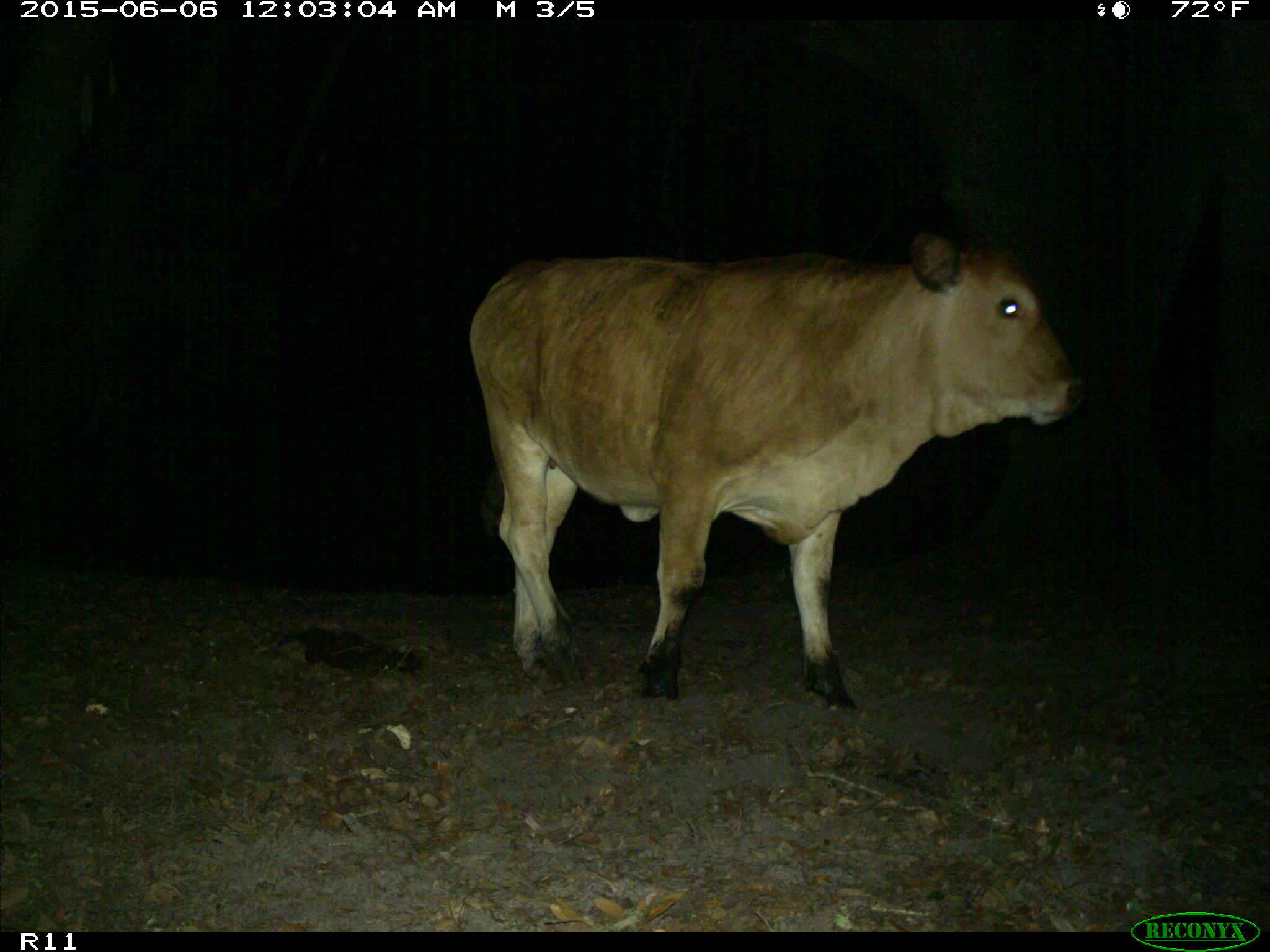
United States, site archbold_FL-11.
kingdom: Animalia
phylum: Chordata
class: Mammalia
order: Artiodactyla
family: Bovidae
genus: Bos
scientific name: Bos taurus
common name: domestic cow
Bos taurus (domestic cow).